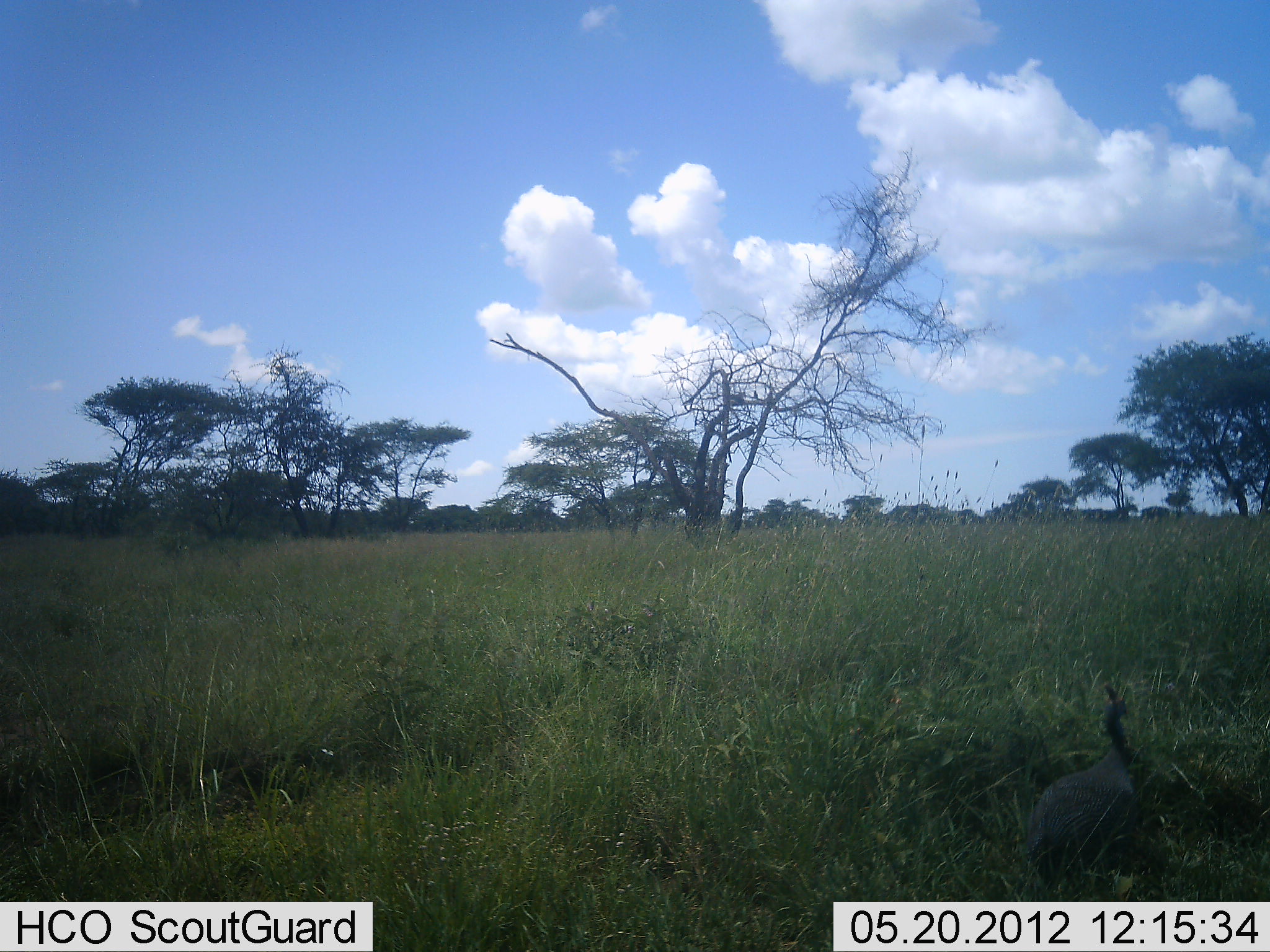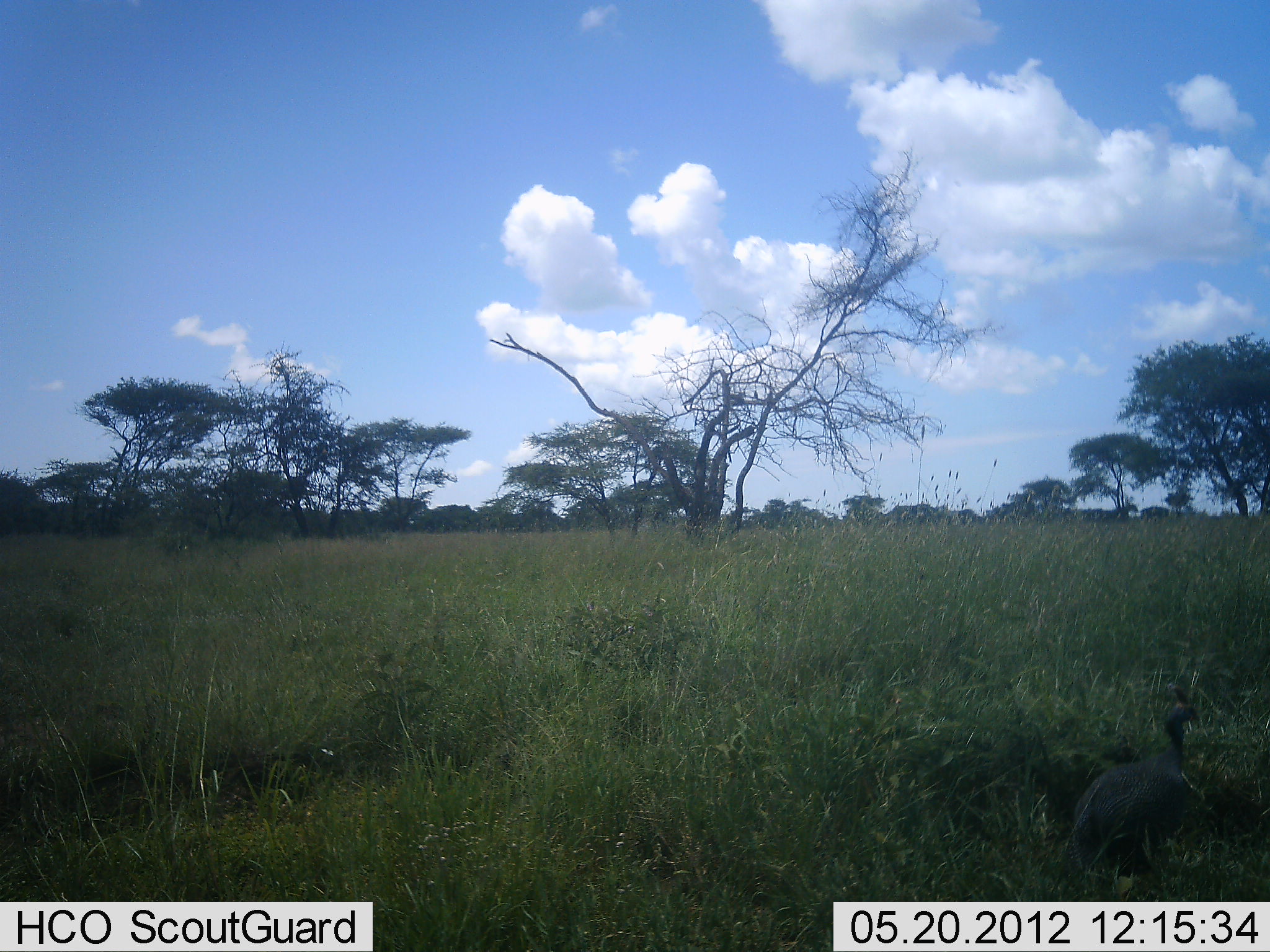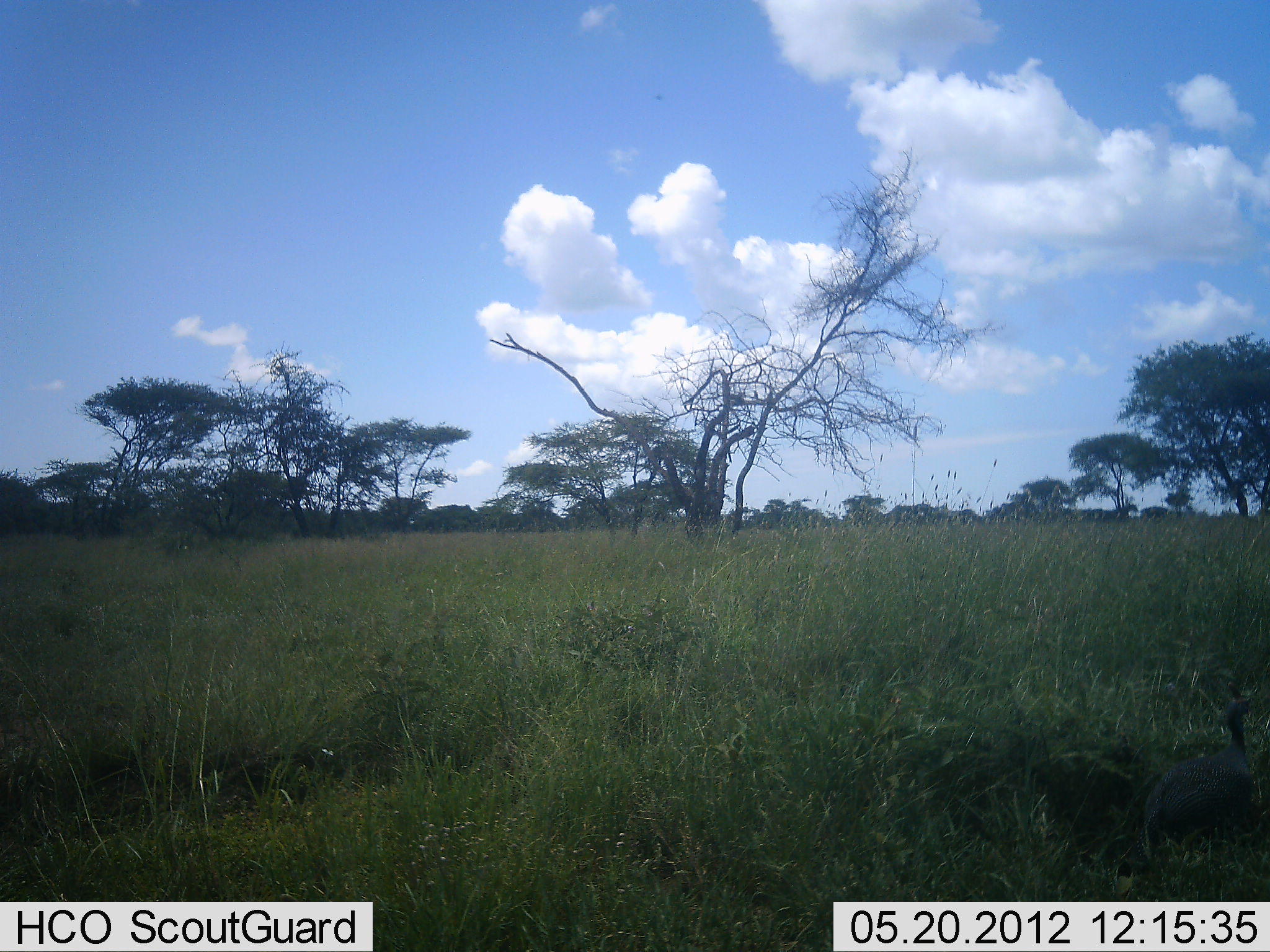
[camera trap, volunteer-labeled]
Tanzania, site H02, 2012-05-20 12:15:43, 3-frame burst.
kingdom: Animalia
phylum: Chordata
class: Aves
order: Galliformes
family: Numididae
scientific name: Numididae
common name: guinea fowl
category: guineafowl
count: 1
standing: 10%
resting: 0%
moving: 90%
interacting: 0%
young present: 0%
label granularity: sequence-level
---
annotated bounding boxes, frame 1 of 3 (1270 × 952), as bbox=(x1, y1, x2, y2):
animal: bbox=(1026, 681, 1168, 901)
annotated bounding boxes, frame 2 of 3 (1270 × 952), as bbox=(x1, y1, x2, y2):
animal: bbox=(1046, 685, 1206, 901)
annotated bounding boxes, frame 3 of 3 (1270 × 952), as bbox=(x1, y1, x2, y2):
animal: bbox=(1134, 680, 1266, 879)